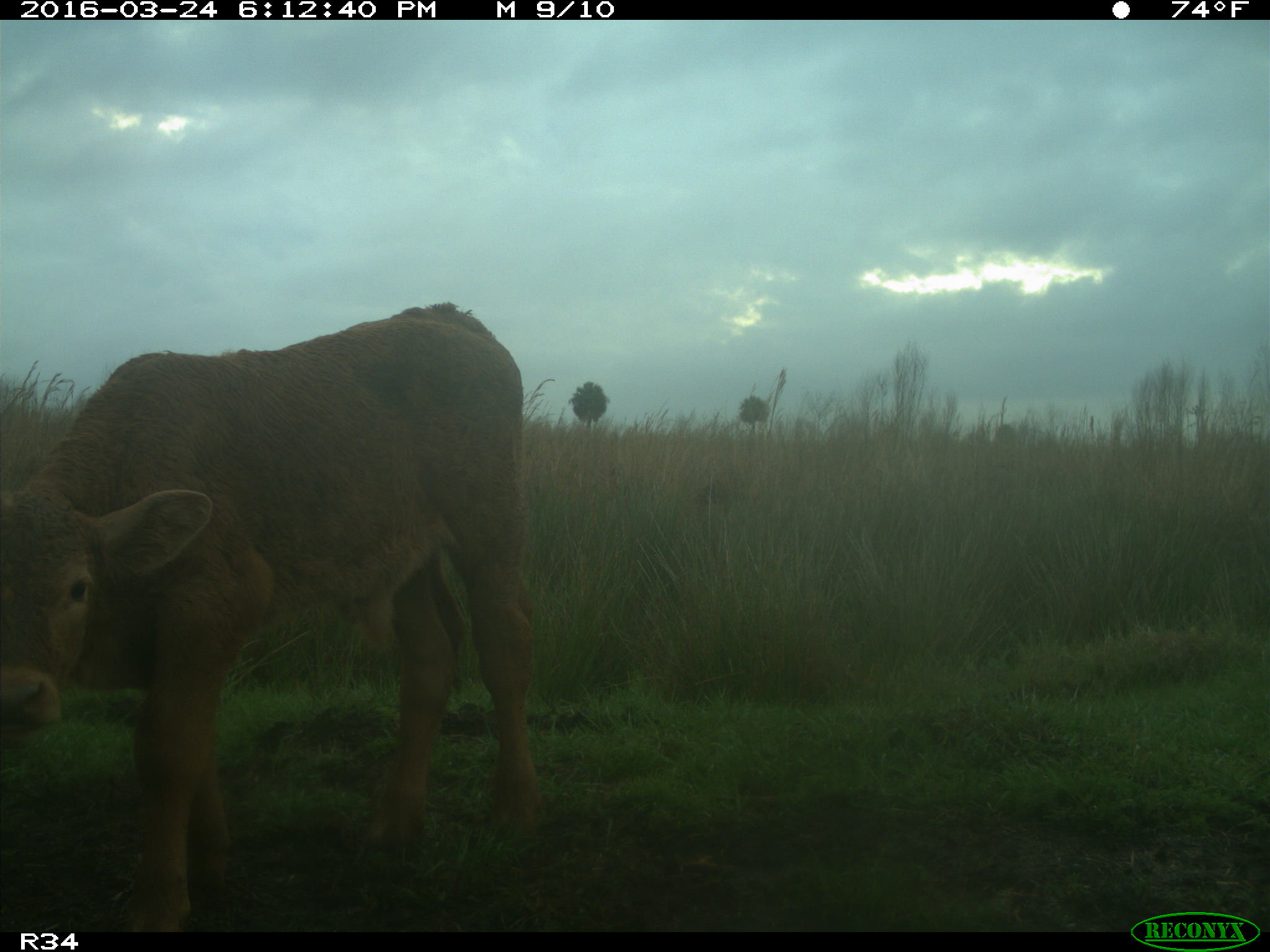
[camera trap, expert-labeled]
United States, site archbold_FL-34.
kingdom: Animalia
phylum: Chordata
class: Mammalia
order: Artiodactyla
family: Bovidae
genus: Bos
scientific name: Bos taurus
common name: domestic cow